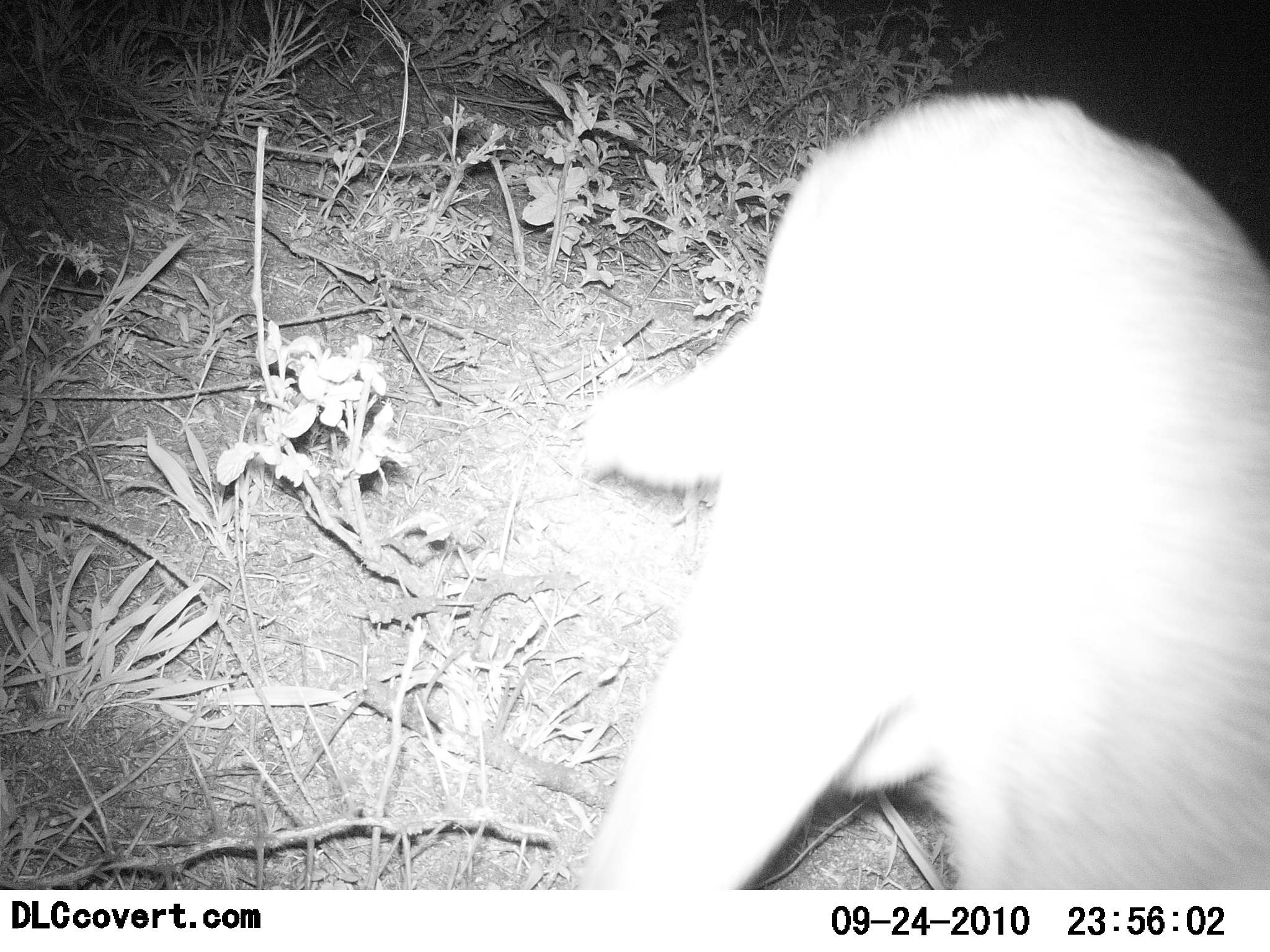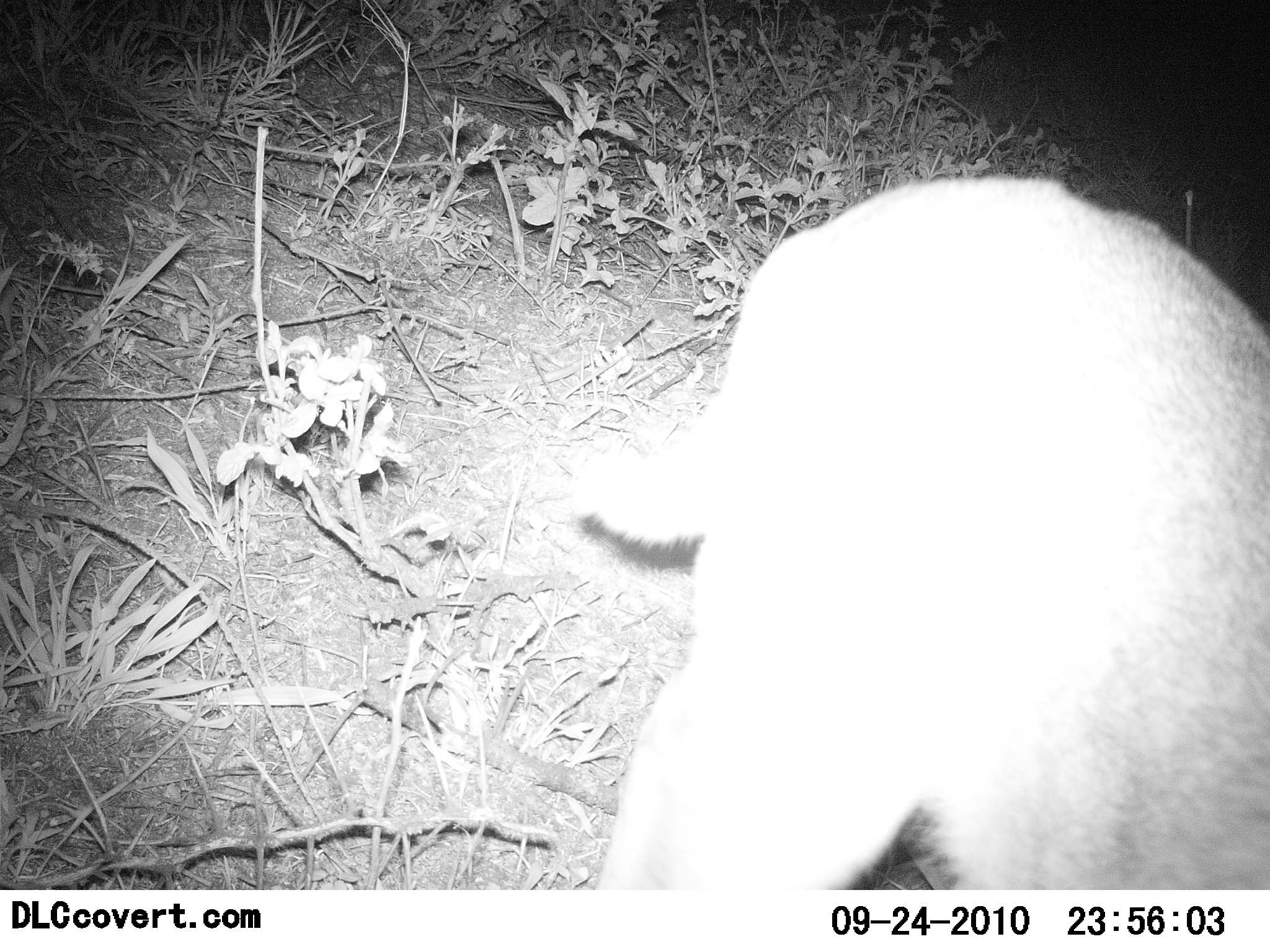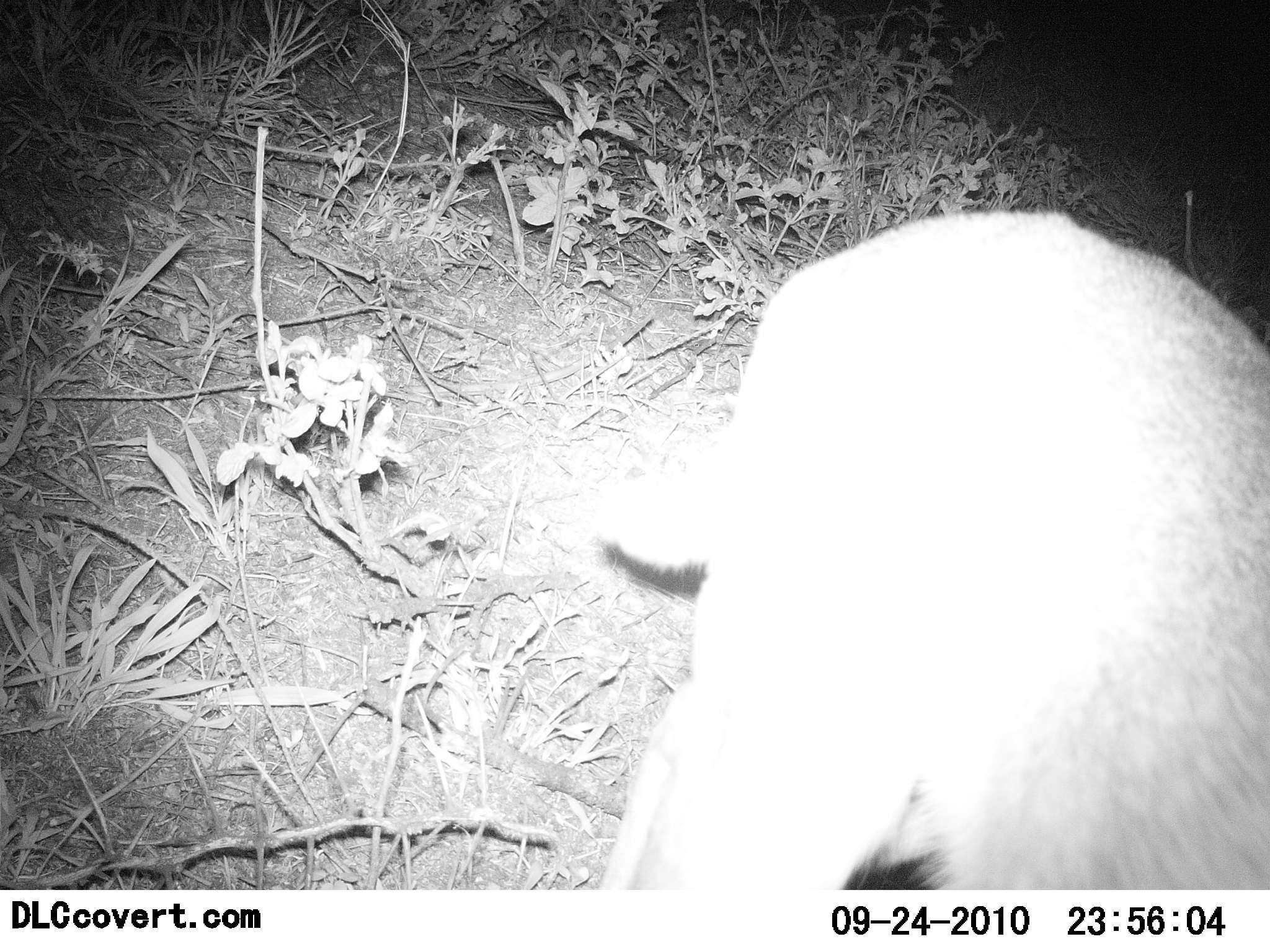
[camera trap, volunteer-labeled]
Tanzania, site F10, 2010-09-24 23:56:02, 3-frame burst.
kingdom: Animalia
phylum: Chordata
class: Mammalia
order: Artiodactyla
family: Bovidae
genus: Redunca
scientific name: Redunca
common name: reedbuck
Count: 1.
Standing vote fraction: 0%.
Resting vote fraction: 33%.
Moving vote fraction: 67%.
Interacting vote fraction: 0%.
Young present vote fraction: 0%.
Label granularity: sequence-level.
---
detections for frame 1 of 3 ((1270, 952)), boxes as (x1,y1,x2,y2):
animal: (576,94,1270,889)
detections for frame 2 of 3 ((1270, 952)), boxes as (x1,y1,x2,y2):
animal: (575,172,1270,890)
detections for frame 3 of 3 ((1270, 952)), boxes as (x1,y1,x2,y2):
animal: (598,211,1270,893)